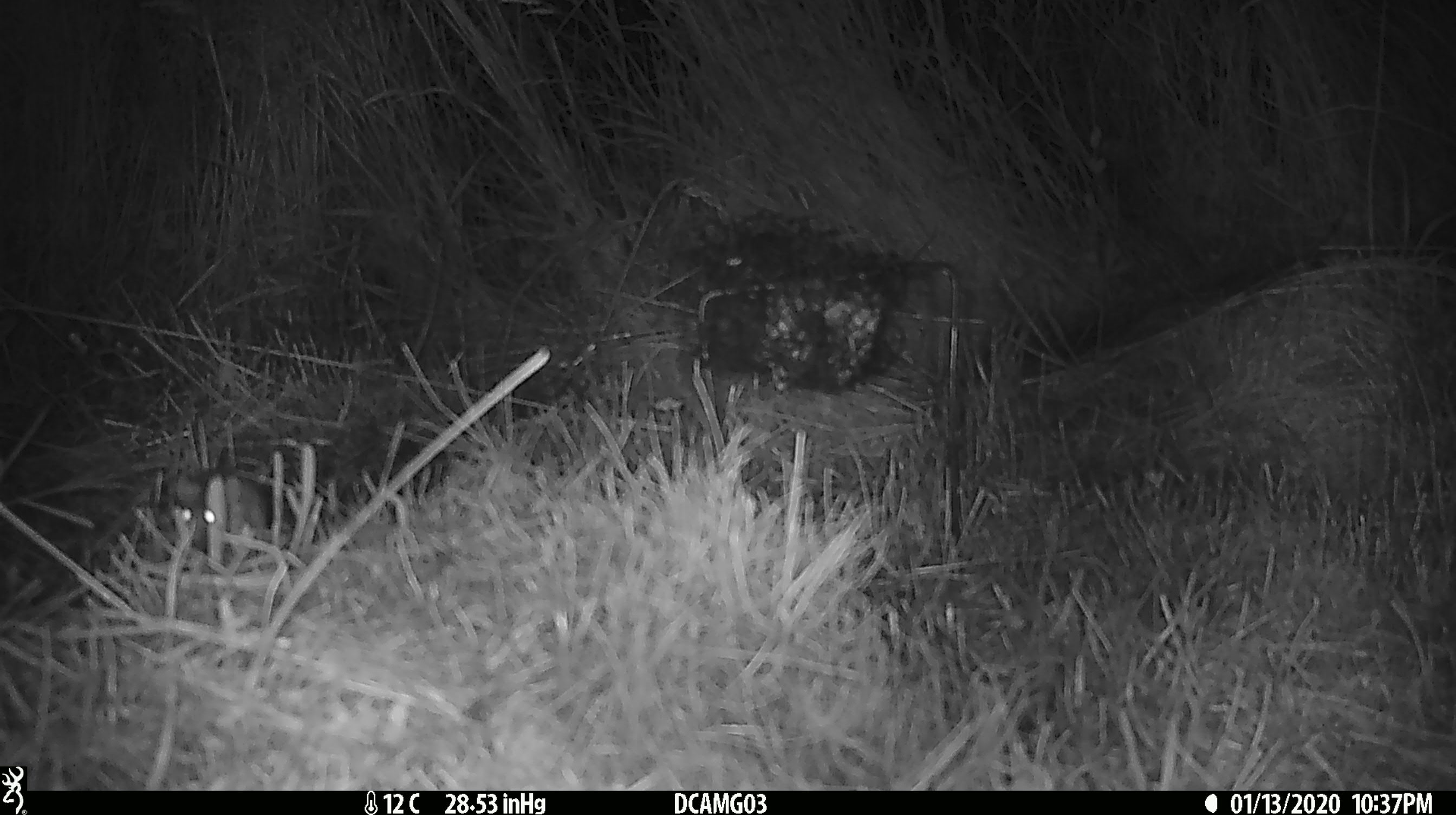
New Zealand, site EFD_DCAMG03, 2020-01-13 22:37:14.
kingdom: Animalia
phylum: Chordata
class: Mammalia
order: Rodentia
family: Muridae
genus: Mus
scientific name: Mus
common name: mouse